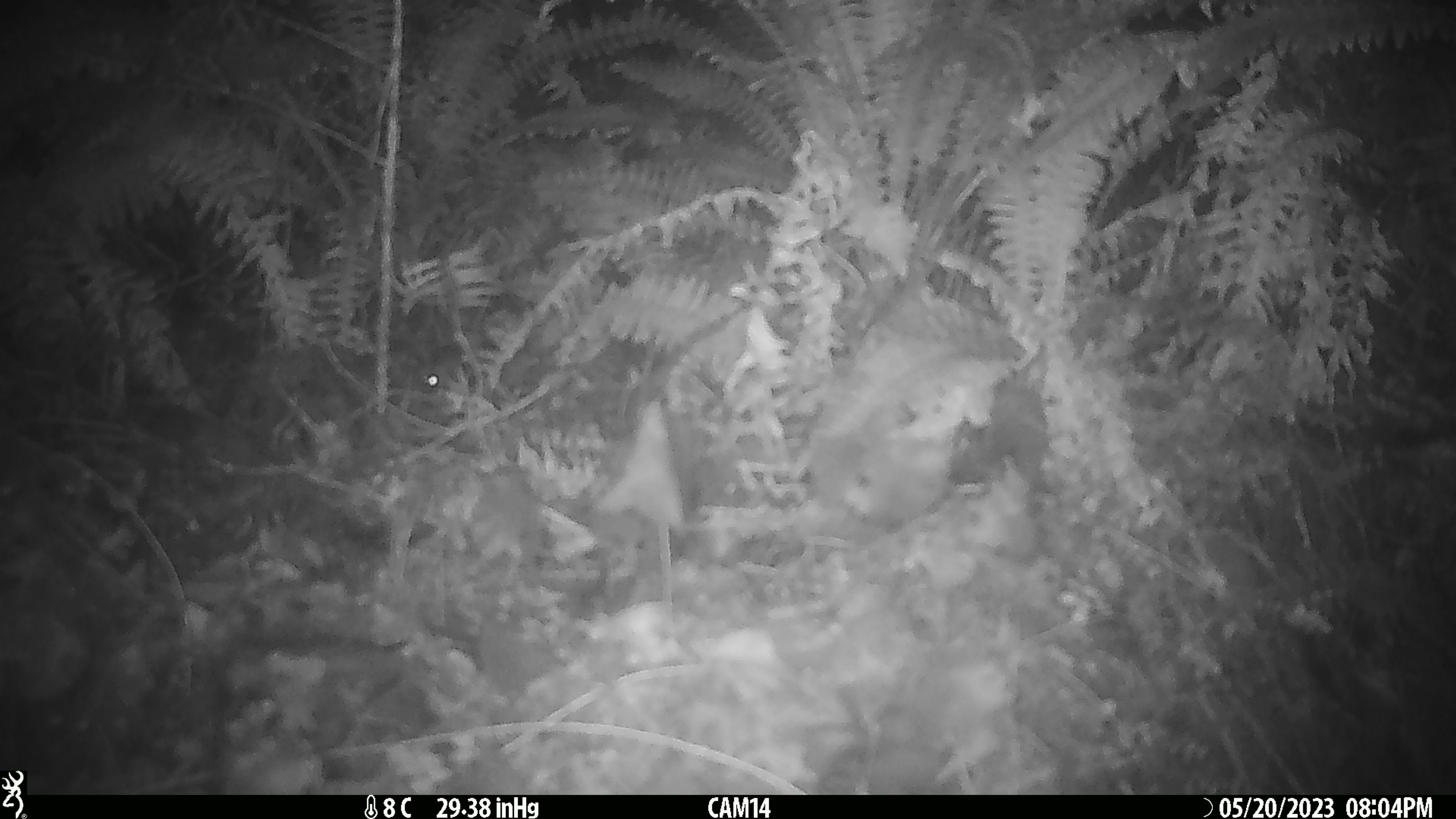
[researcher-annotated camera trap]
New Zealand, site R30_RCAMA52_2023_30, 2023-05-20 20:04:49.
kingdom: Animalia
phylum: Chordata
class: Mammalia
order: Rodentia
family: Muridae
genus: Mus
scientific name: Mus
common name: mouse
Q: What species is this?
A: Mouse (Mus).